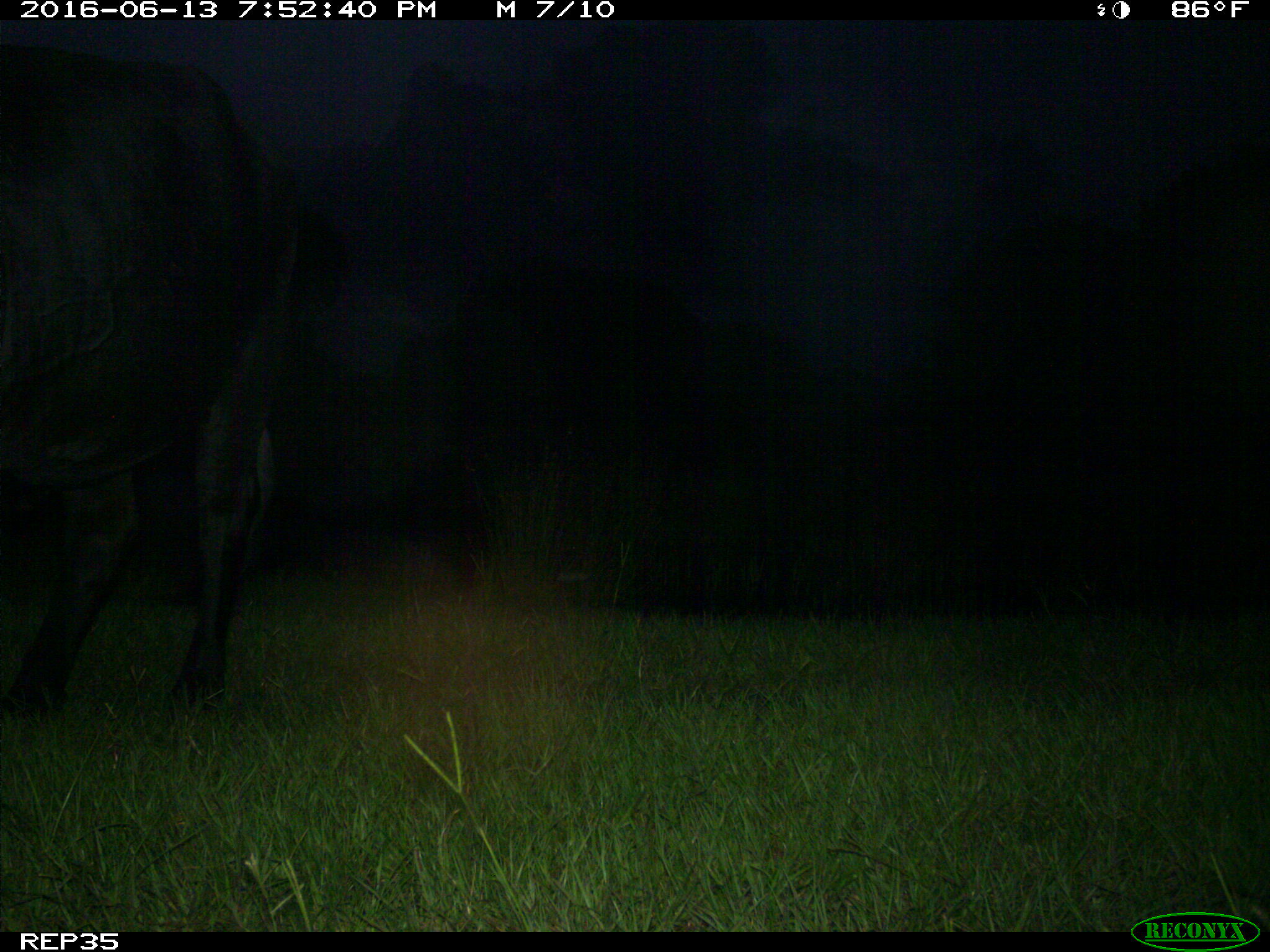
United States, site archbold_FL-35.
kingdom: Animalia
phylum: Chordata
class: Mammalia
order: Artiodactyla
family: Bovidae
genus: Bos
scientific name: Bos taurus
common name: domestic cow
Bos taurus (domestic cow).